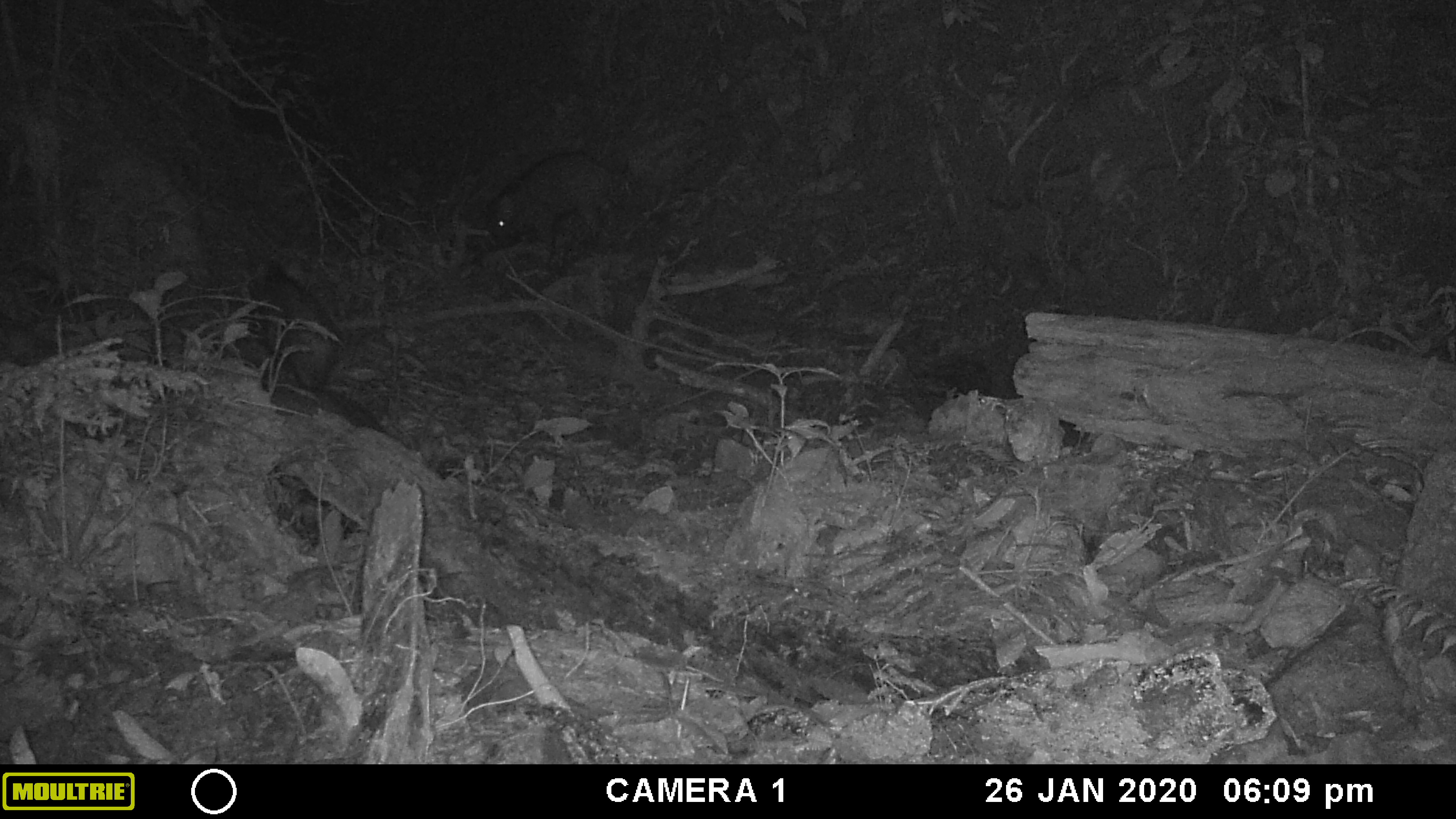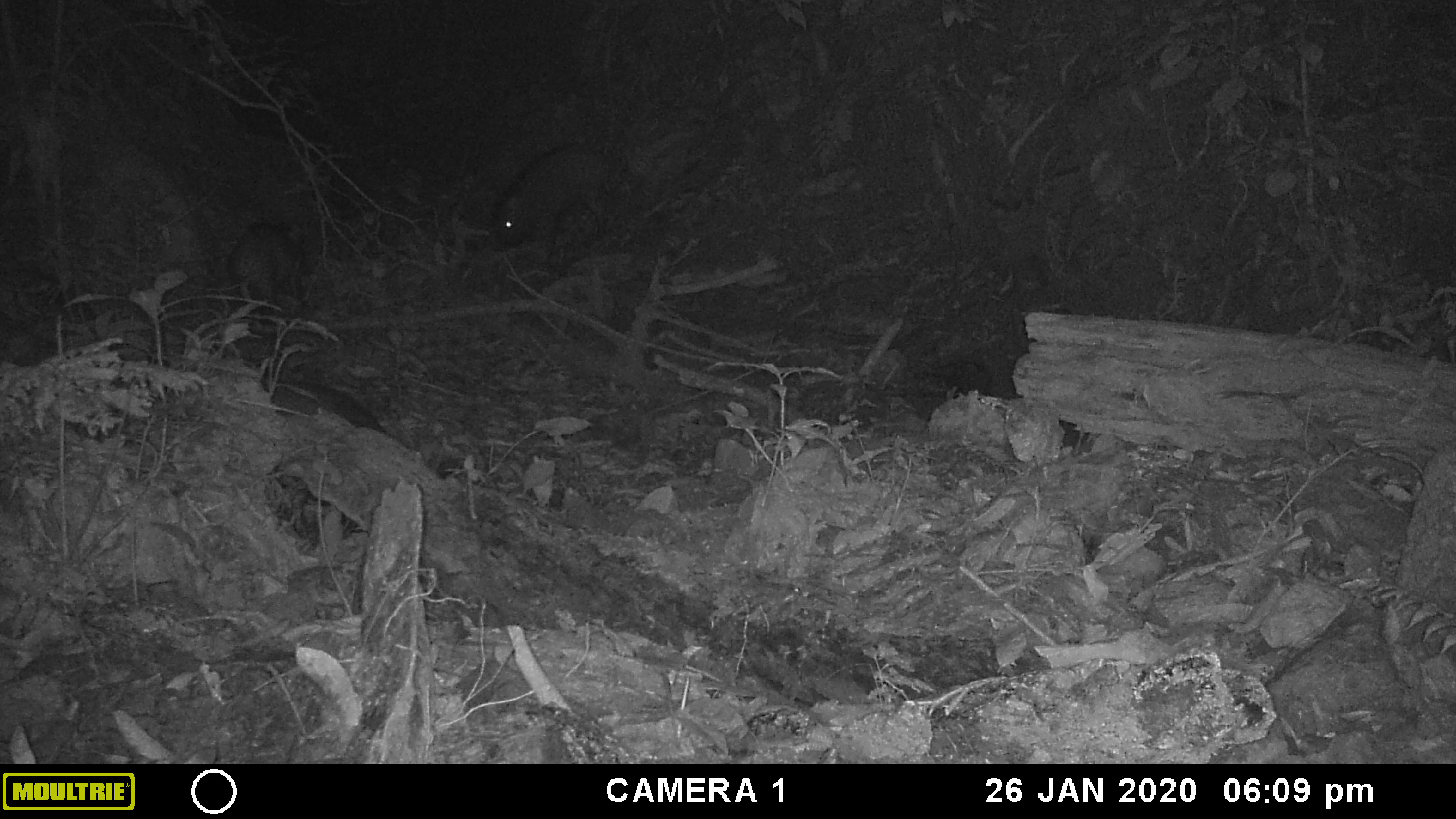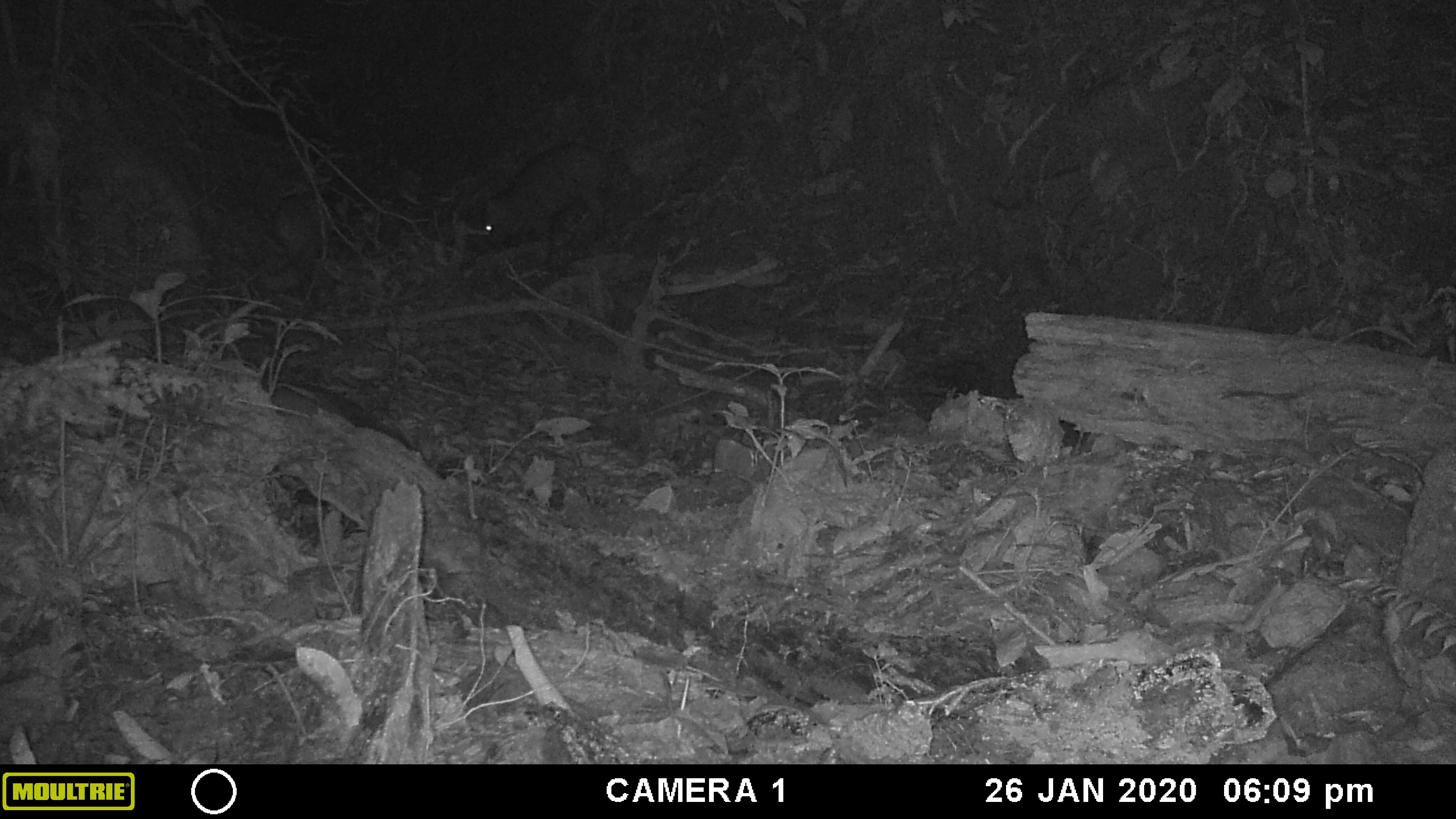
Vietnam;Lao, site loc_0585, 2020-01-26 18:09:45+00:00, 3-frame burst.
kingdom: Animalia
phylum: Chordata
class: Mammalia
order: Artiodactyla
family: Suidae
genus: Sus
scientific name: Sus scrofa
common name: eurasian wild pig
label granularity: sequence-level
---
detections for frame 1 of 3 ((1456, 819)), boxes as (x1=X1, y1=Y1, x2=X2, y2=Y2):
eurasian wild pig: (x1=486, y1=153, x2=630, y2=255); (x1=248, y1=264, x2=342, y2=392); (x1=268, y1=380, x2=385, y2=429)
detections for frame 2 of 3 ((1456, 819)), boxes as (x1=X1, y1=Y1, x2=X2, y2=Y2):
eurasian wild pig: (x1=493, y1=140, x2=627, y2=252); (x1=257, y1=355, x2=386, y2=465); (x1=225, y1=222, x2=304, y2=302)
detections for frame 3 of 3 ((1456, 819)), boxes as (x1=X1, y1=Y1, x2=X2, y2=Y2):
eurasian wild pig: (x1=484, y1=142, x2=611, y2=266); (x1=272, y1=383, x2=411, y2=447); (x1=273, y1=191, x2=349, y2=276)